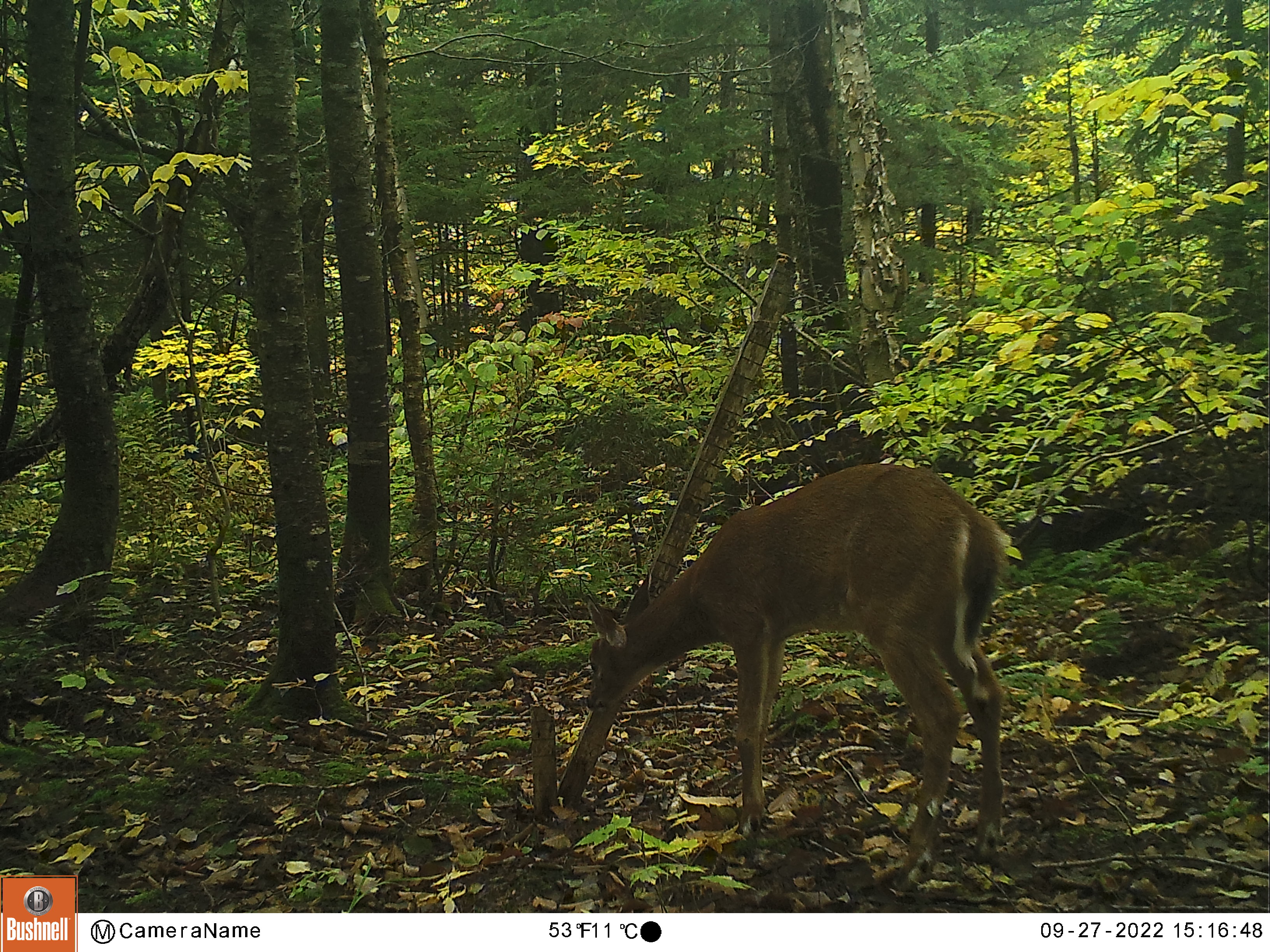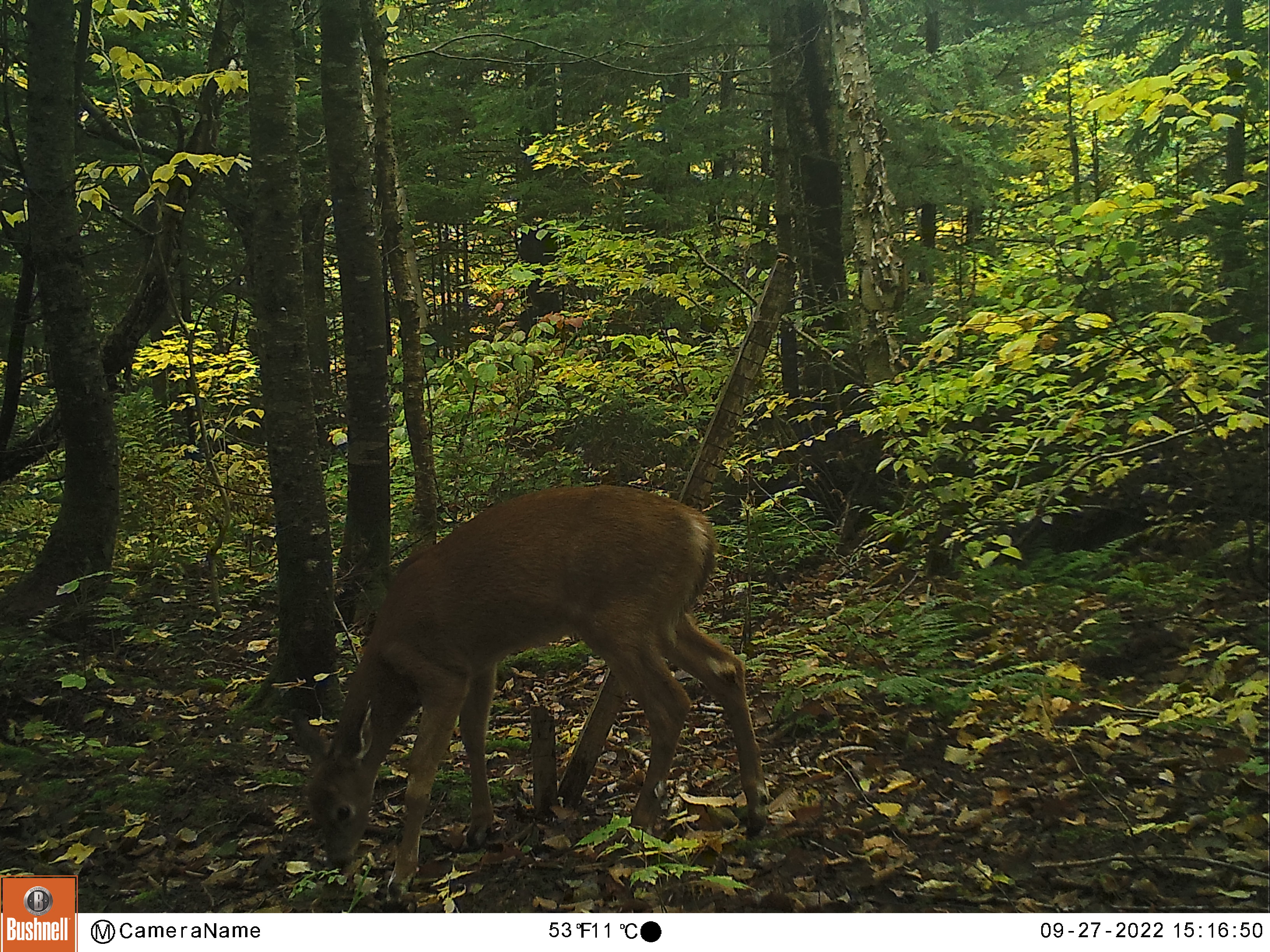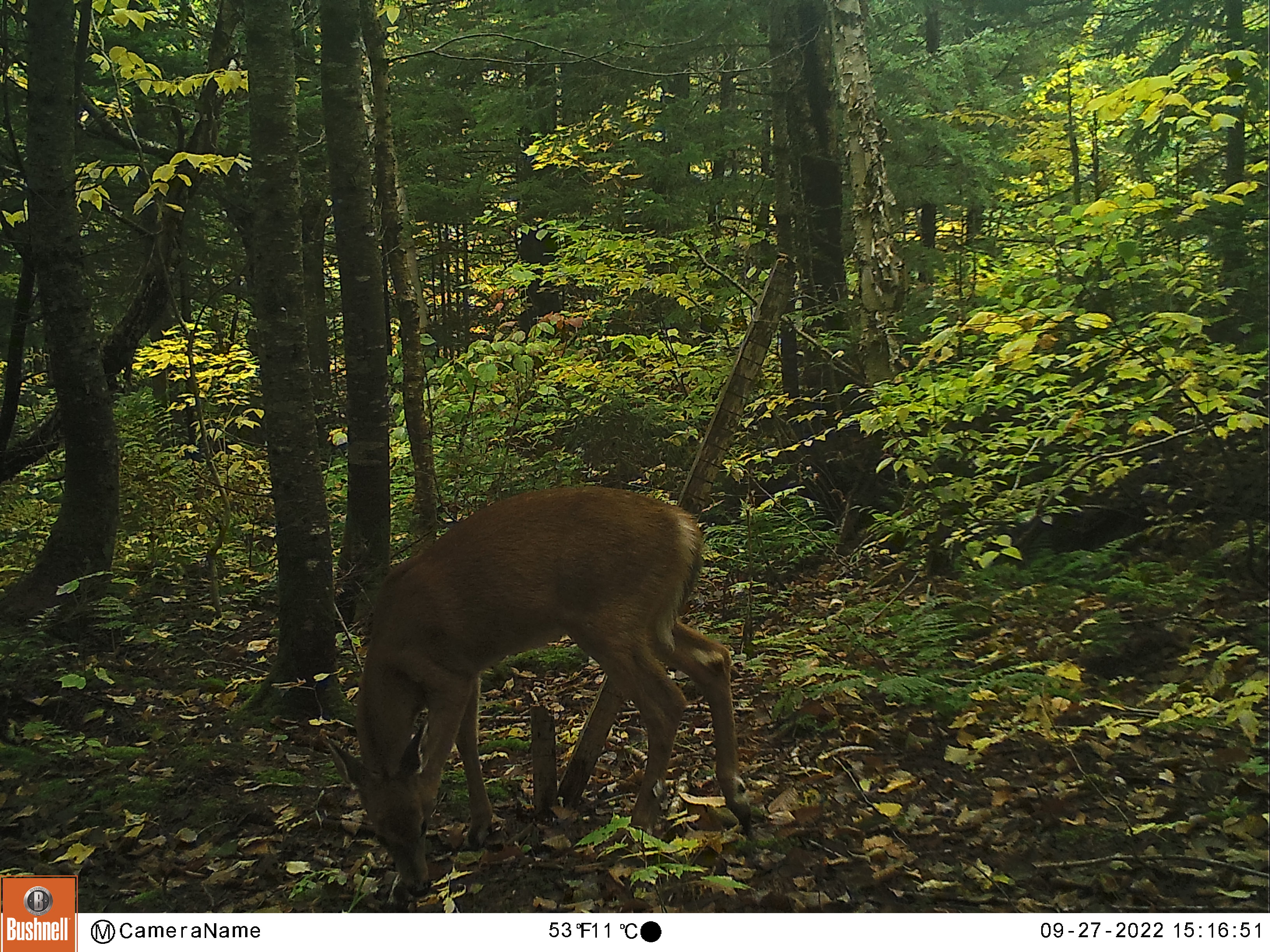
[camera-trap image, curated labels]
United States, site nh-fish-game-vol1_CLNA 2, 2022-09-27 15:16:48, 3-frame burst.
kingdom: Animalia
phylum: Chordata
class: Mammalia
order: Artiodactyla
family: Cervidae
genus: Odocoileus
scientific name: Odocoileus virginianus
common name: white-tailed deer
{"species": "white-tailed deer (Odocoileus virginianus)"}